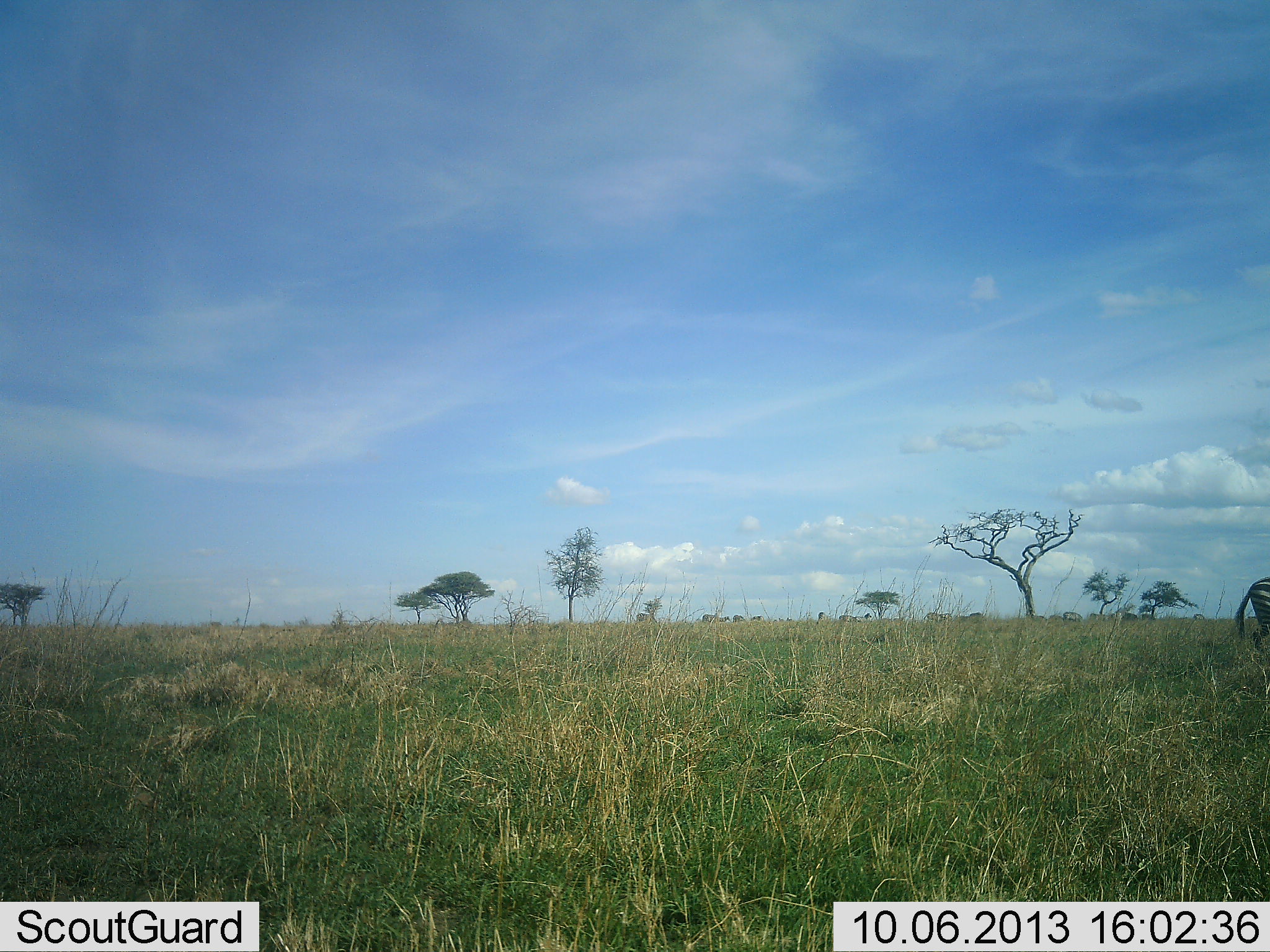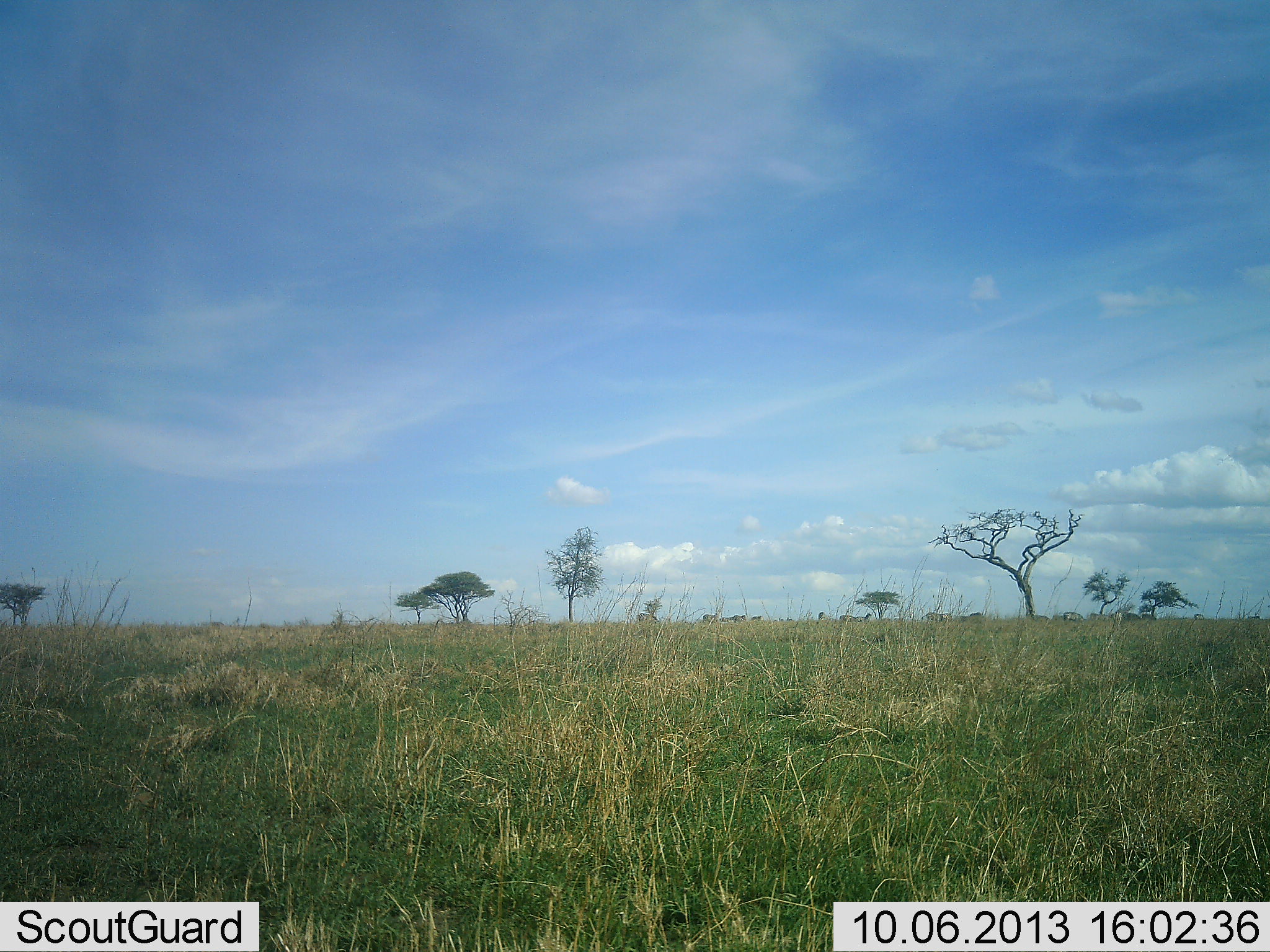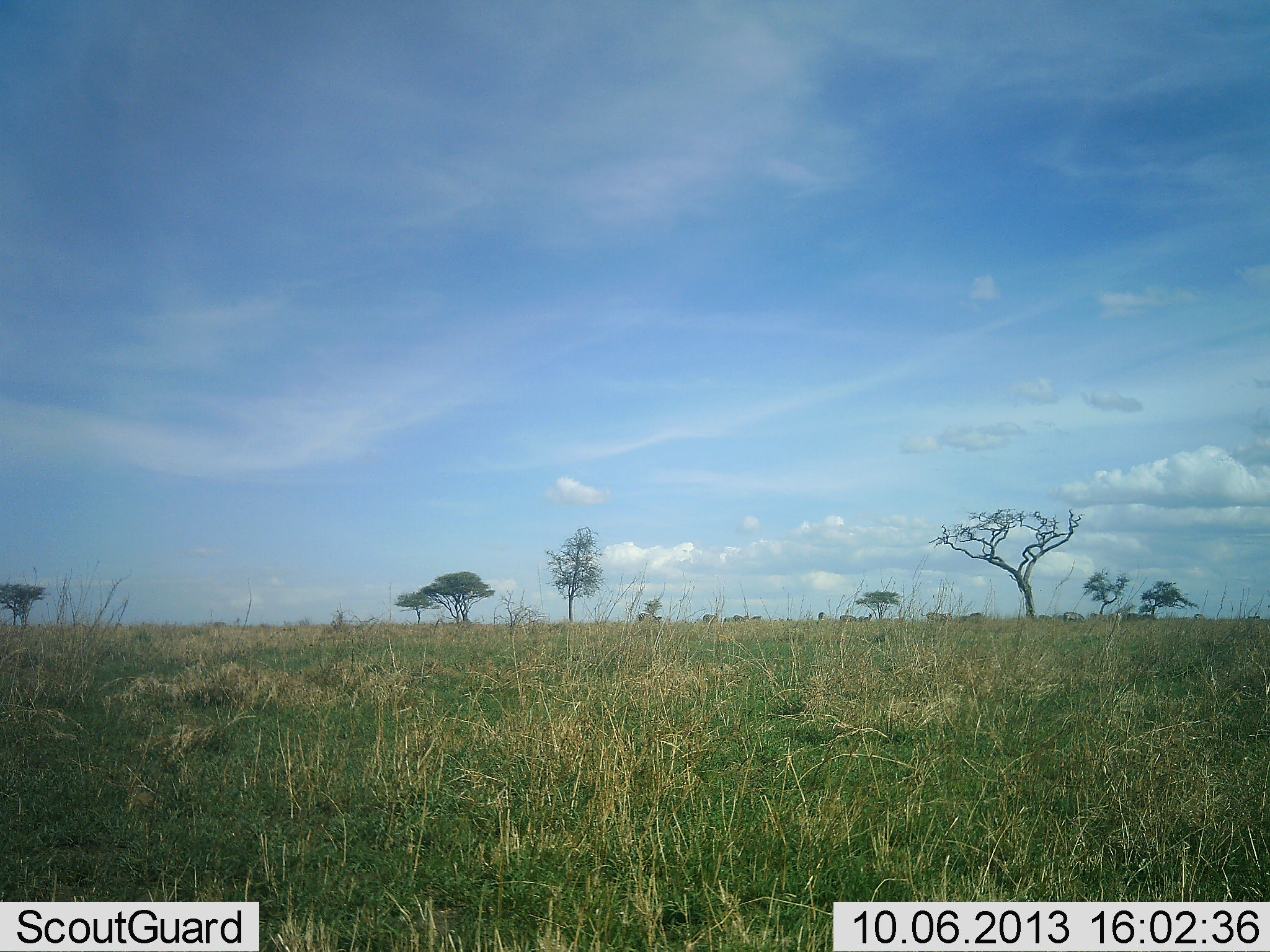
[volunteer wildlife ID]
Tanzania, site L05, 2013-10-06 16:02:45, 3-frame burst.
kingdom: Animalia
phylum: Chordata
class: Mammalia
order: Perissodactyla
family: Equidae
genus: Equus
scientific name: Equus quagga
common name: plains zebra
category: zebra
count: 1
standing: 20%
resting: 0%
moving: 93%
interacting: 0%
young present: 0%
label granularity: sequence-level